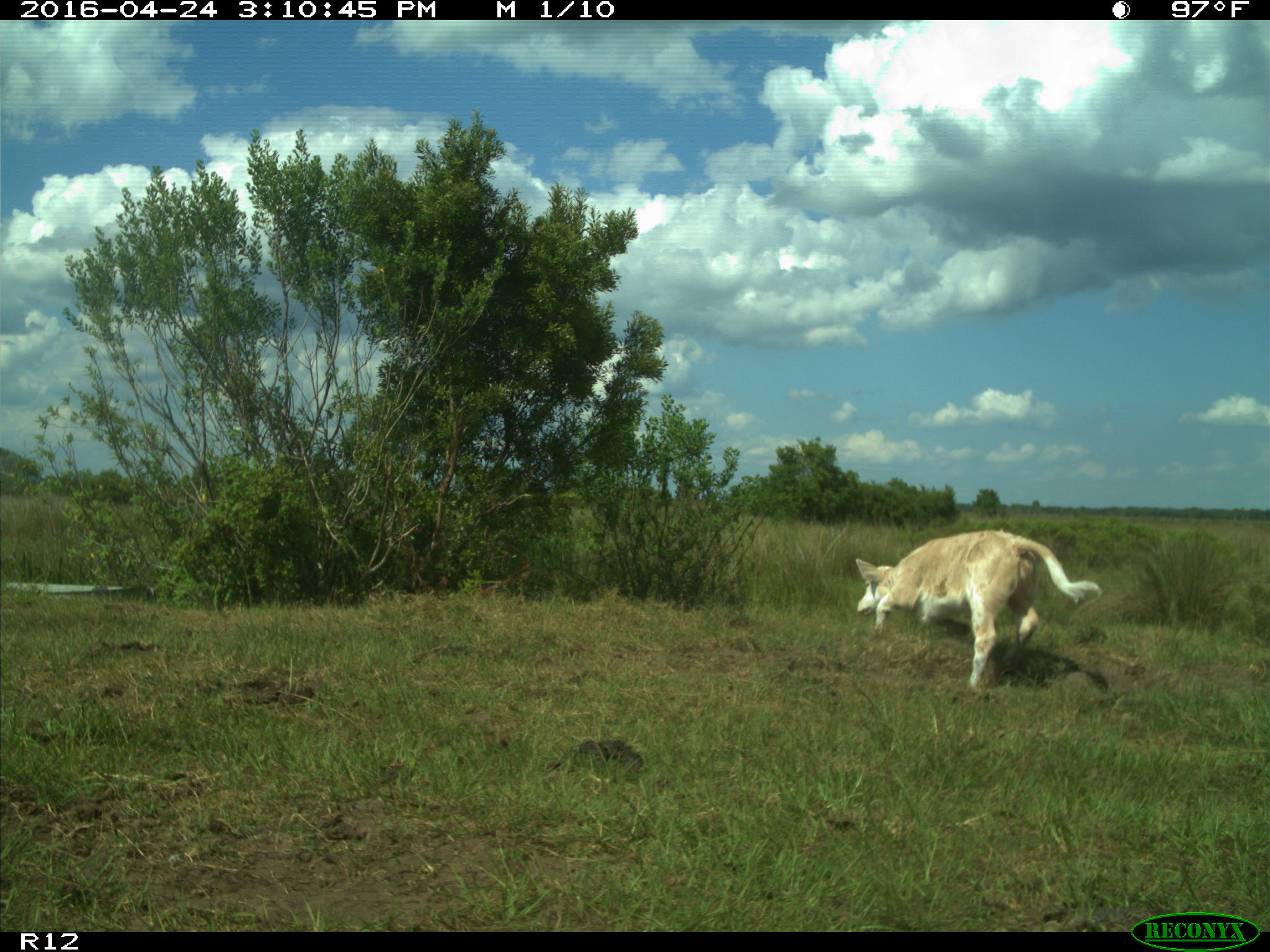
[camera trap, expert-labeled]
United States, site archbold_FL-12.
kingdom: Animalia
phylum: Chordata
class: Mammalia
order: Artiodactyla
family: Bovidae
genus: Bos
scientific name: Bos taurus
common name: domestic cow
Bos taurus (domestic cow).